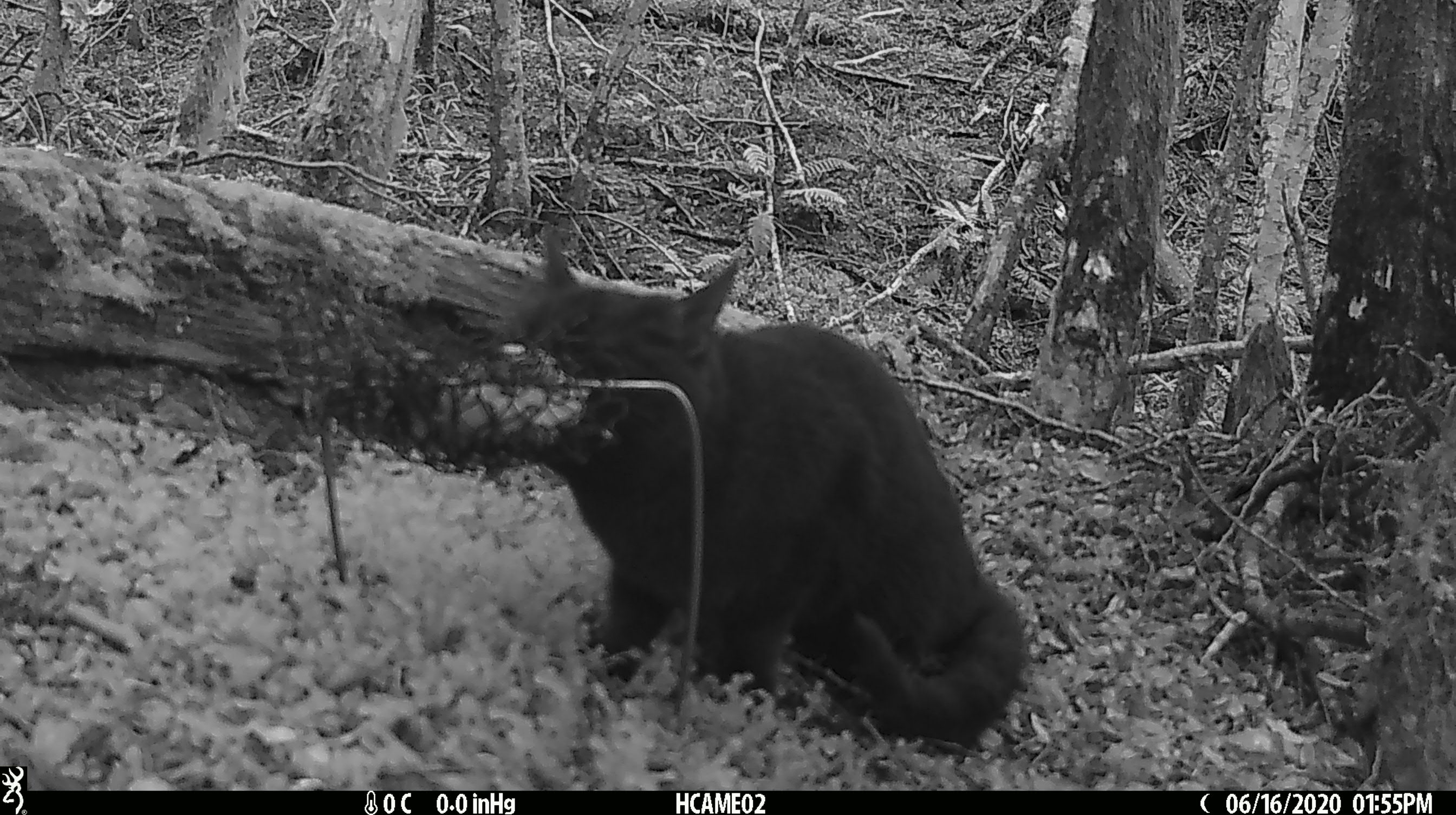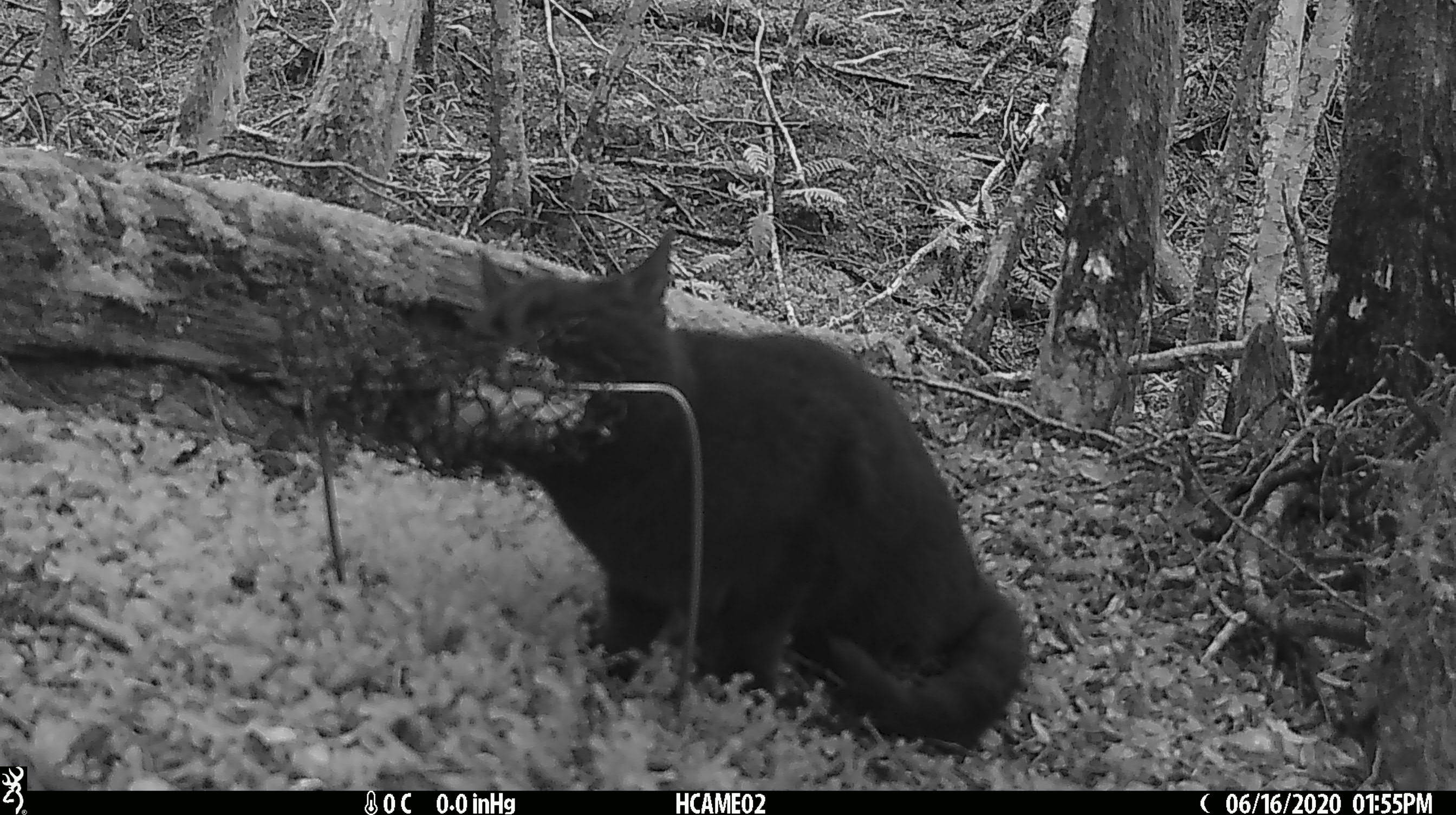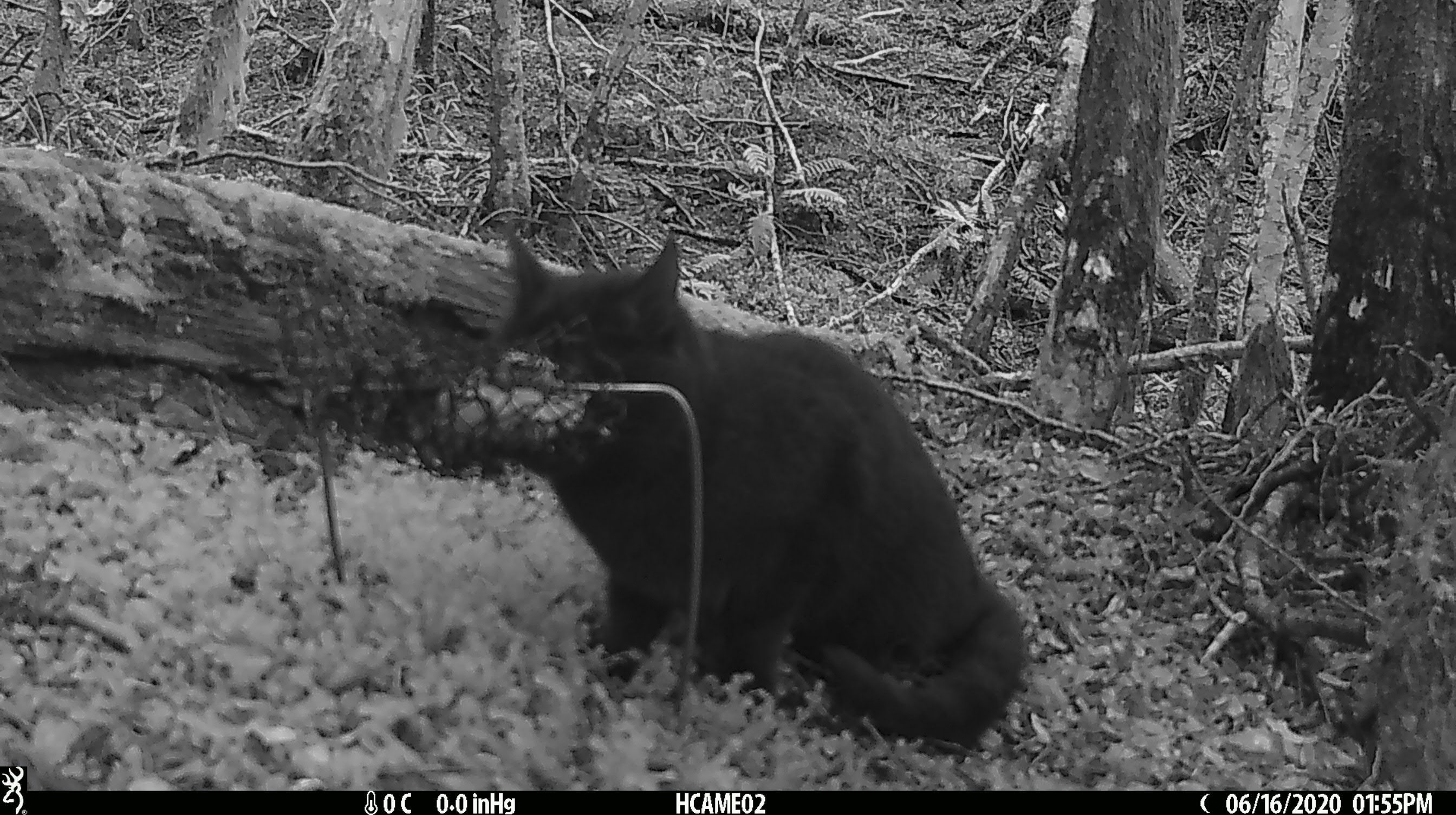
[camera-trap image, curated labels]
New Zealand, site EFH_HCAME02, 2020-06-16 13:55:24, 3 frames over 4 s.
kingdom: Animalia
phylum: Chordata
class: Mammalia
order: Carnivora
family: Felidae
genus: Felis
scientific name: Felis catus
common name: domestic cat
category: cat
Cat (domestic cat) (Felis catus).